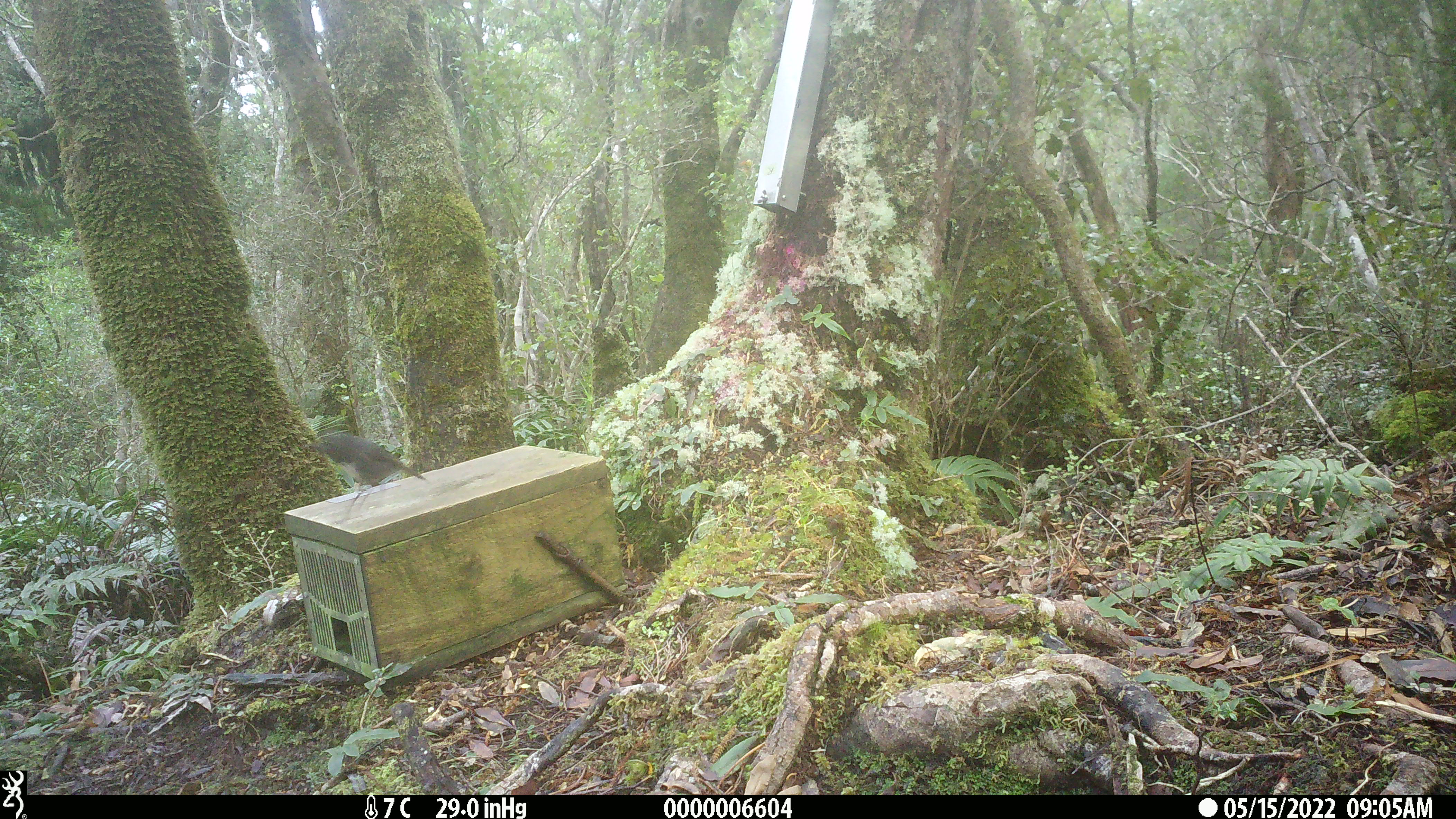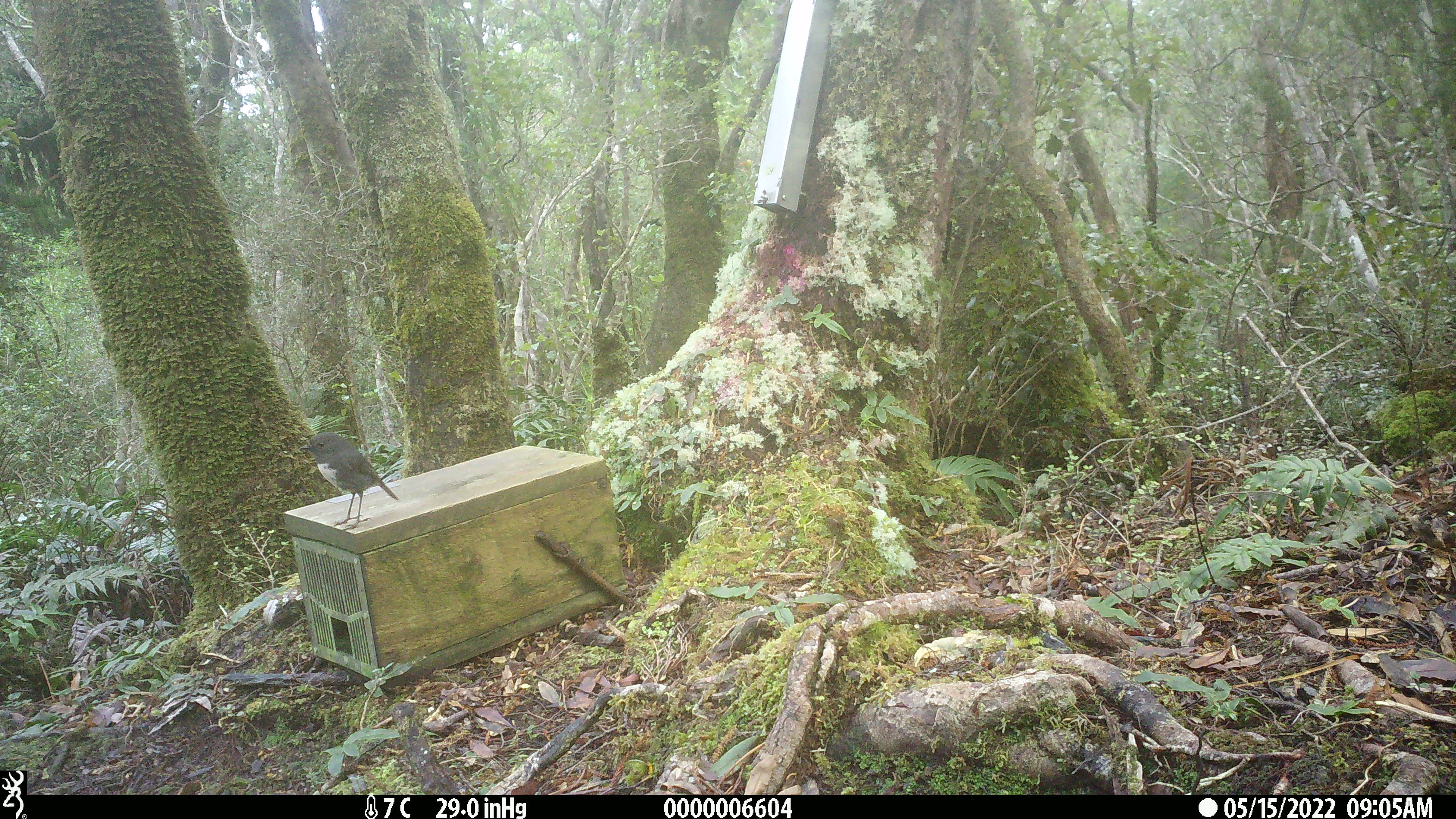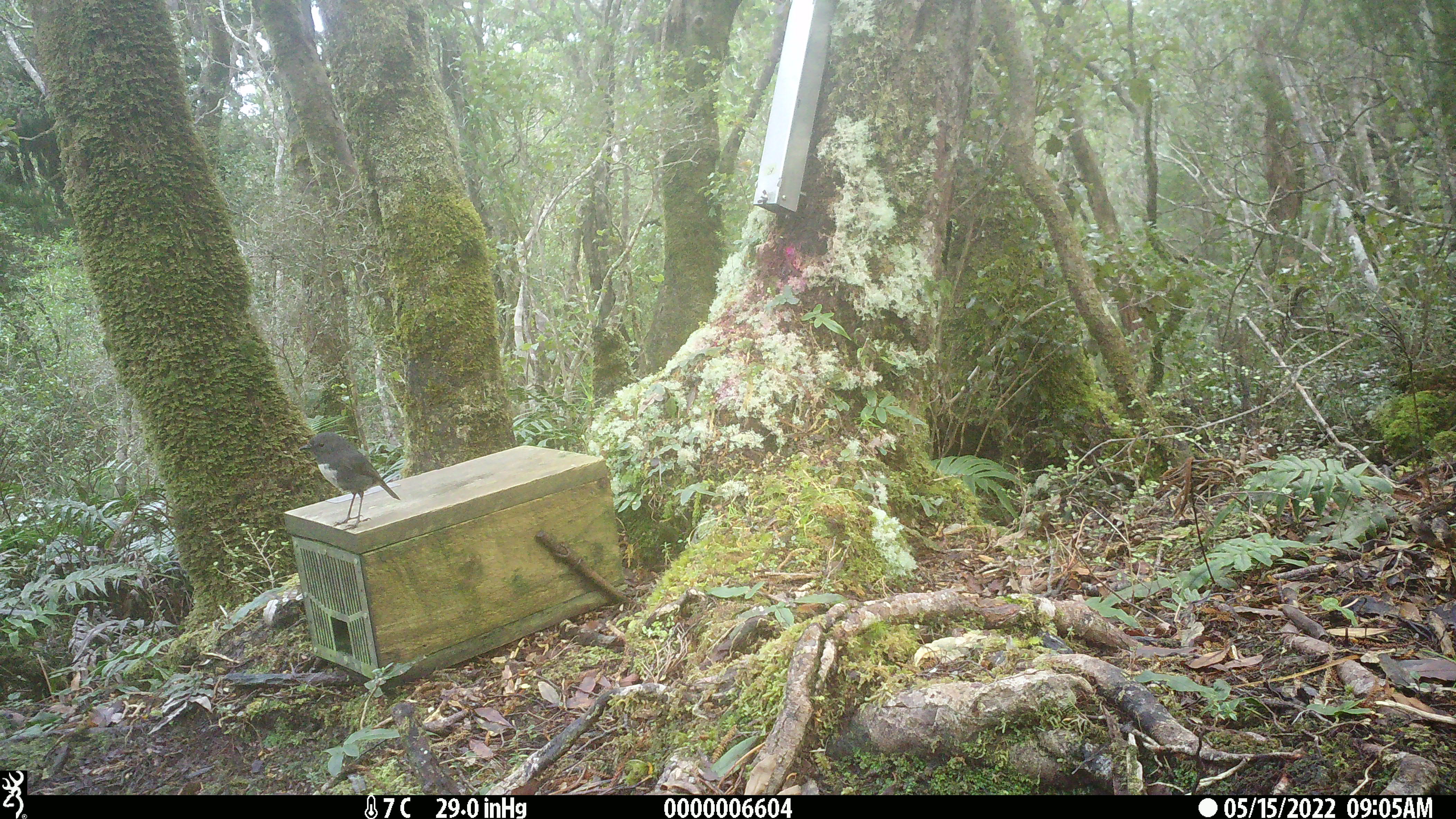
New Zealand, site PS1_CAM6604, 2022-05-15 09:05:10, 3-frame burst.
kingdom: Animalia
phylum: Chordata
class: Aves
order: Passeriformes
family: Petroicidae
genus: Petroica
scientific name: Petroica australis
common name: new zealand robin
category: robin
Robin (new zealand robin) (Petroica australis).